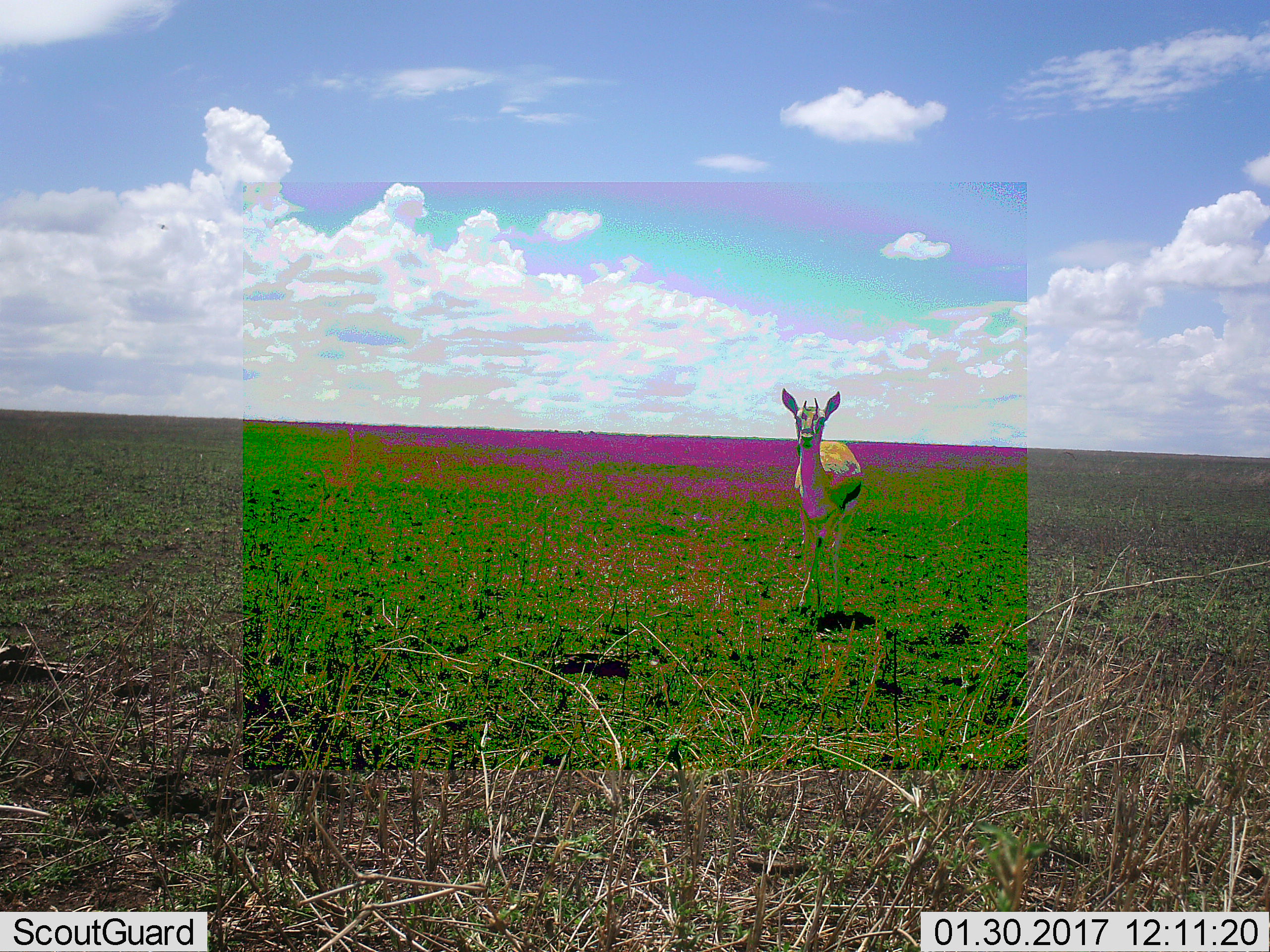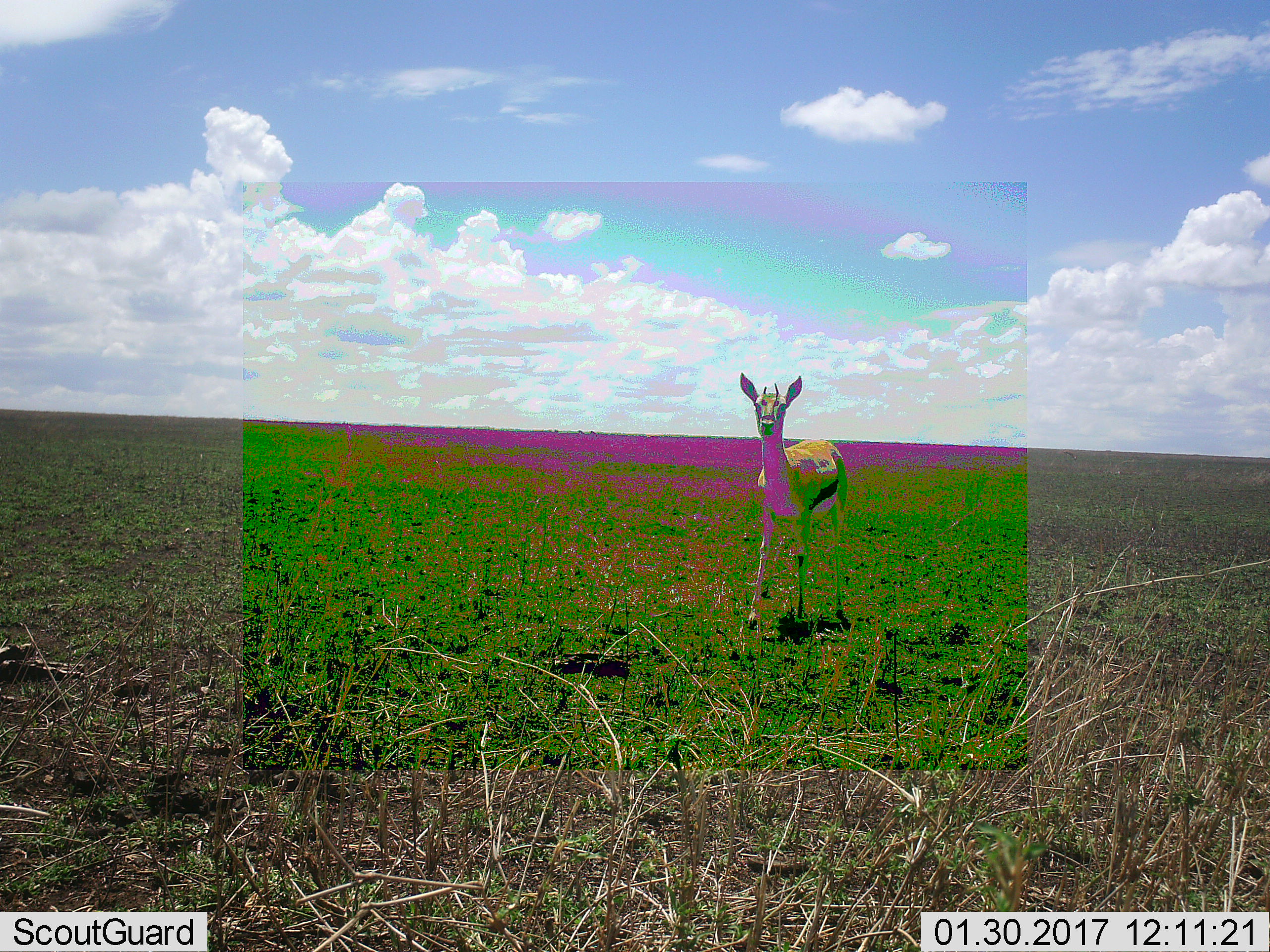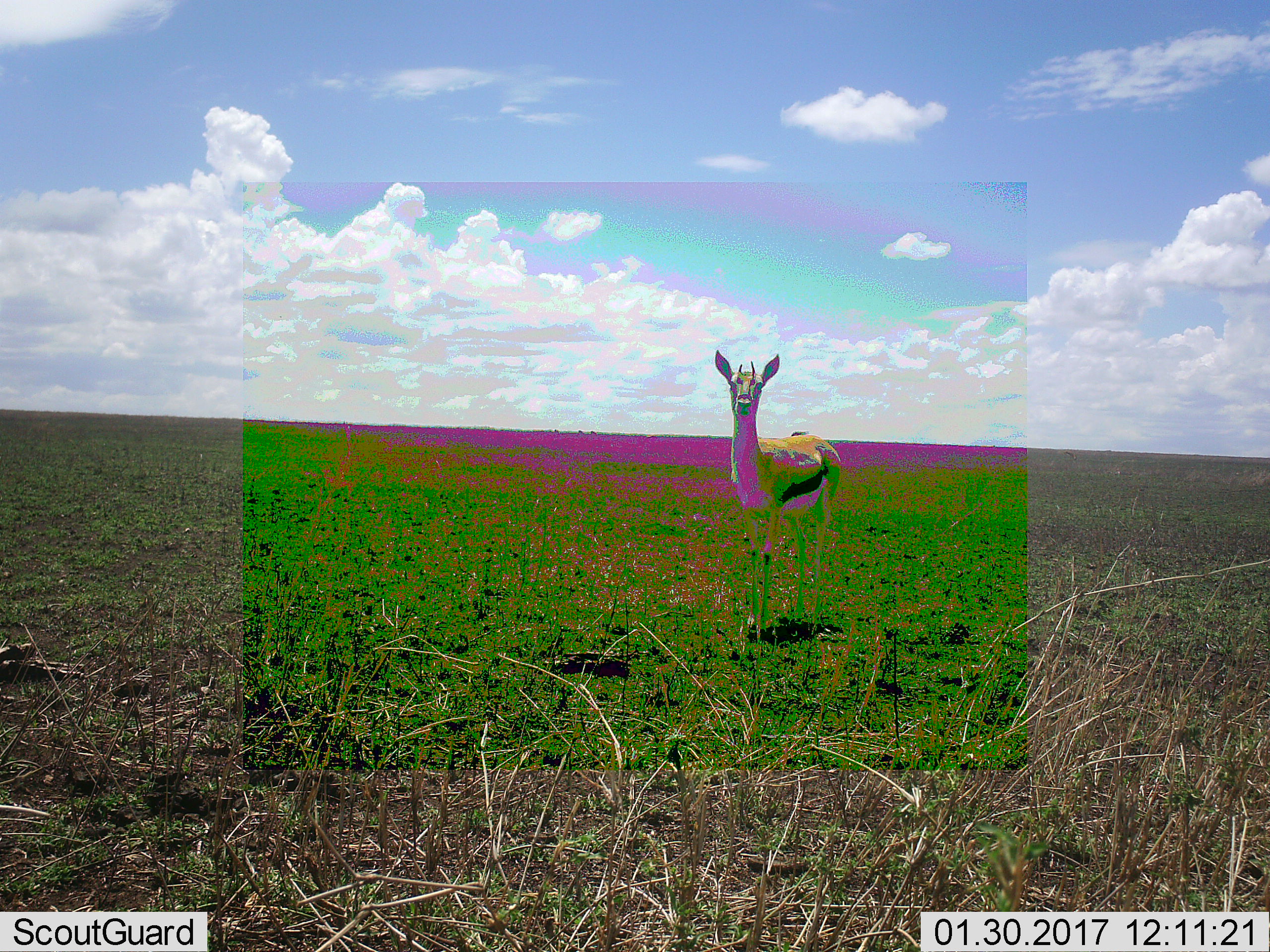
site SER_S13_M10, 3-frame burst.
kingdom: Animalia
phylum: Chordata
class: Mammalia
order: Artiodactyla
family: Bovidae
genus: Eudorcas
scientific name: Eudorcas thomsonii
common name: thomson's gazelle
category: gazellethomsons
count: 1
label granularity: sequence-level